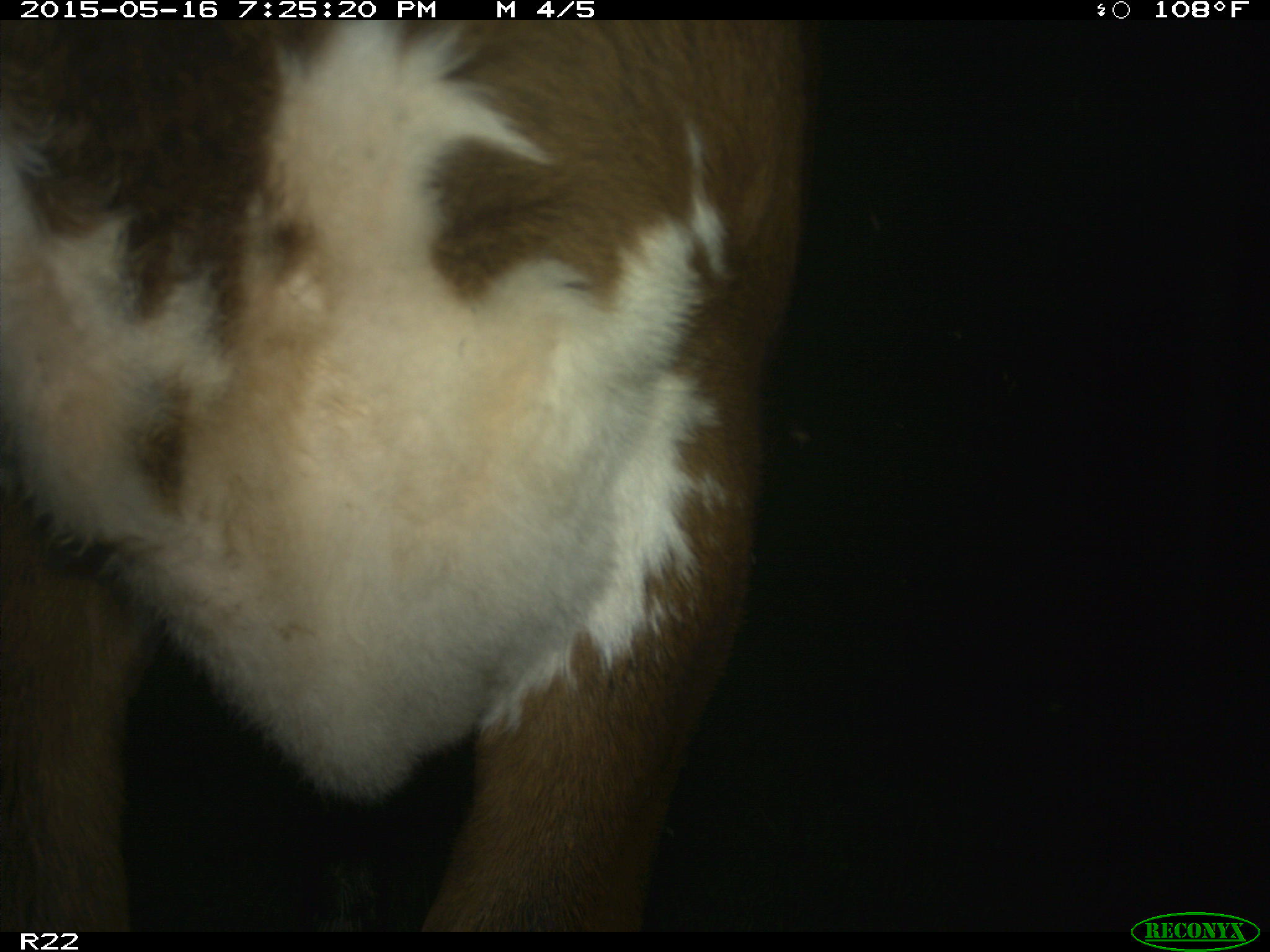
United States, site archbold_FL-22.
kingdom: Animalia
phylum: Chordata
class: Mammalia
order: Artiodactyla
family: Bovidae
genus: Bos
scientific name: Bos taurus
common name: domestic cow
Bos taurus (domestic cow).